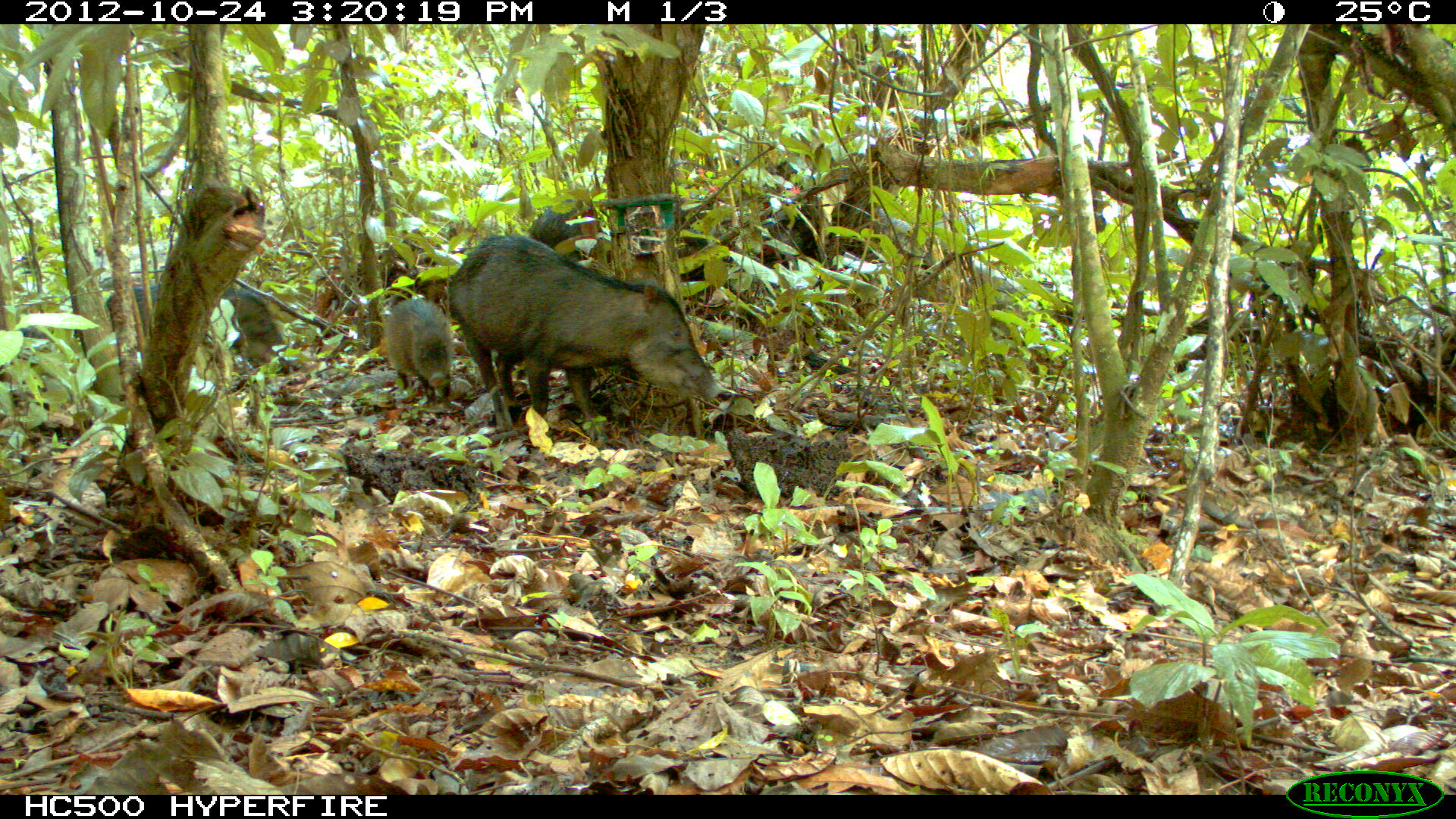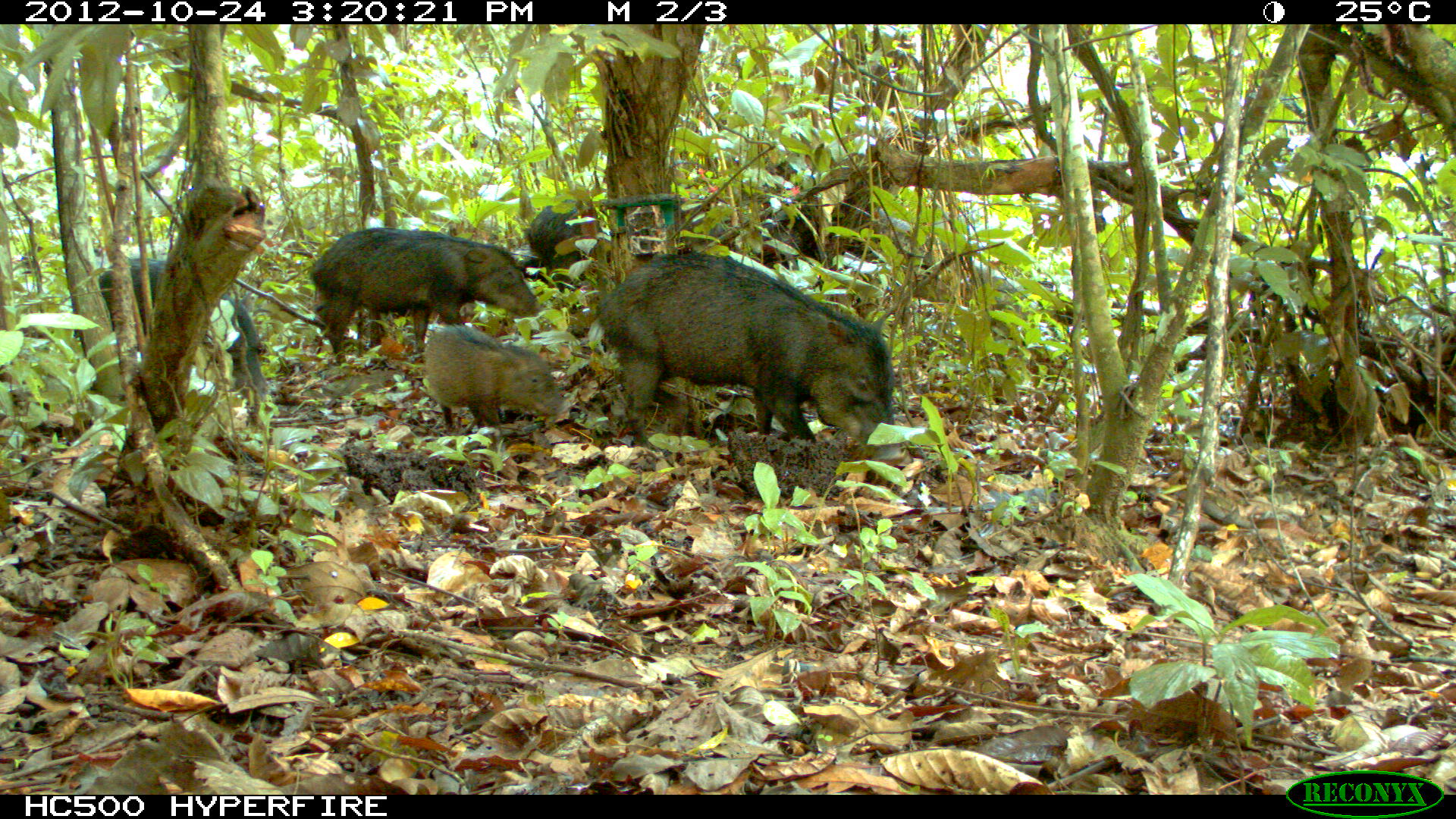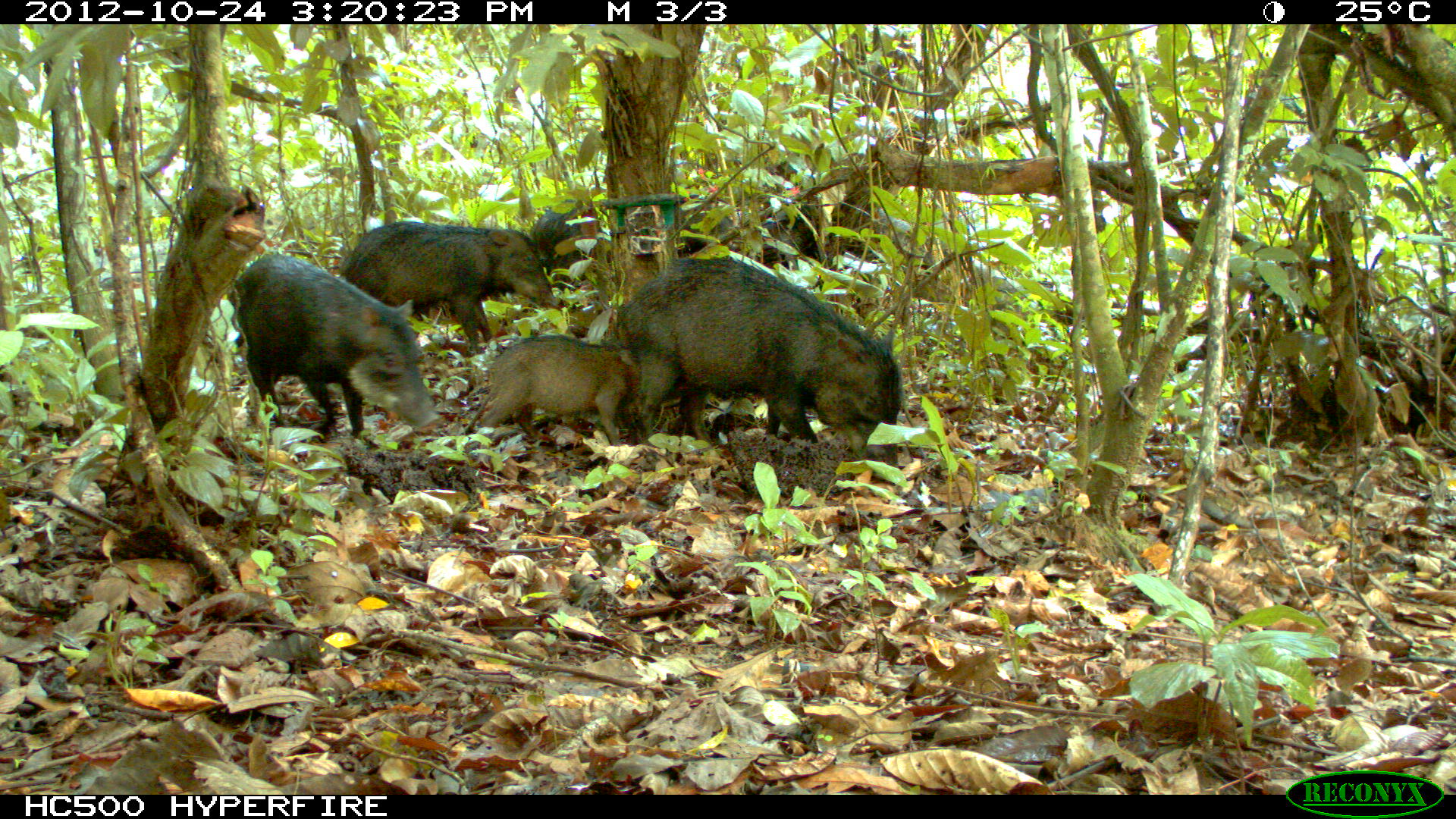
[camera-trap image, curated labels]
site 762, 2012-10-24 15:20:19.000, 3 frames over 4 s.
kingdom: Animalia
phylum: Chordata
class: Mammalia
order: Artiodactyla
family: Tayassuidae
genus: Tayassu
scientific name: Tayassu pecari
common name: white-lipped peccary